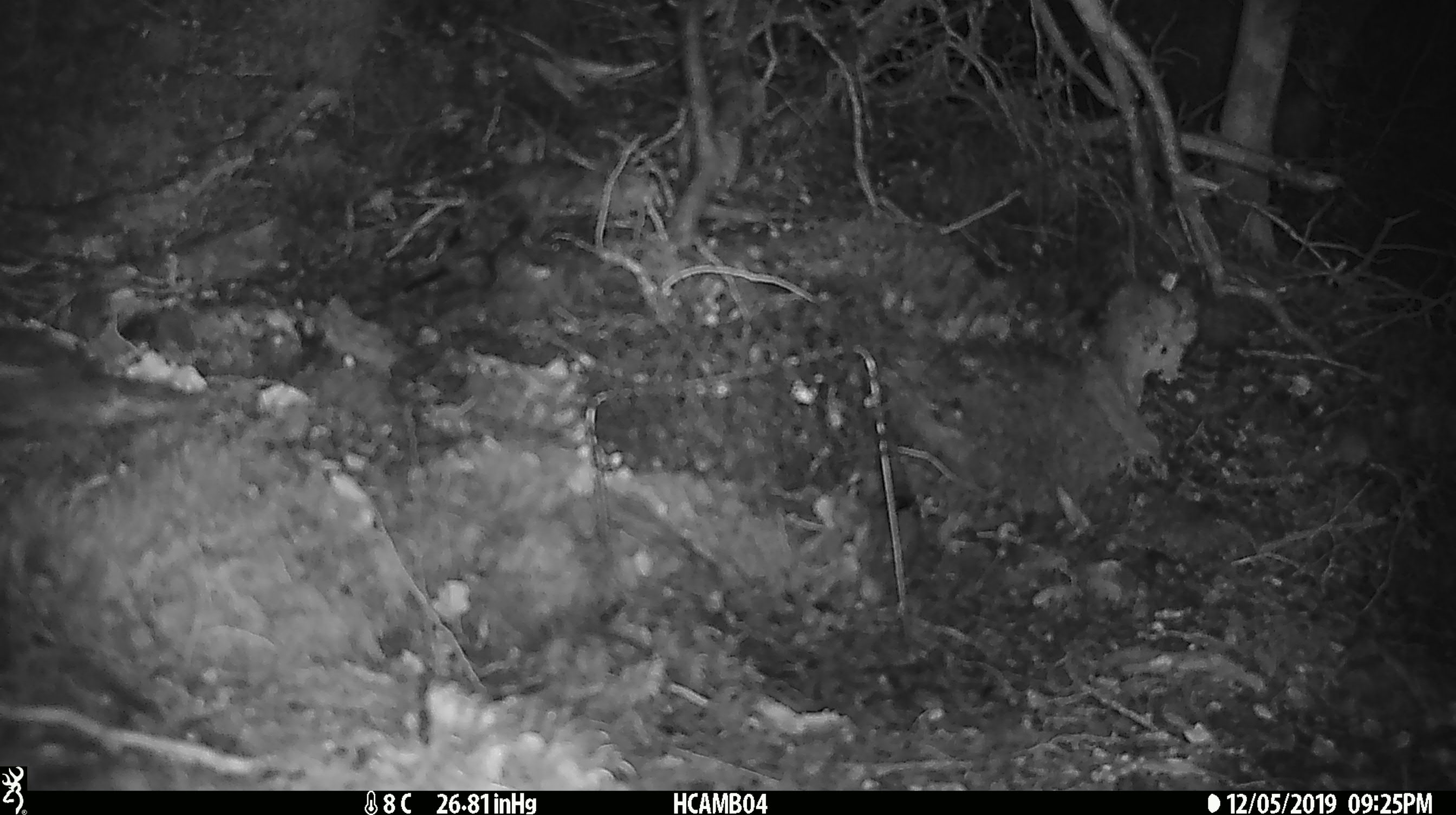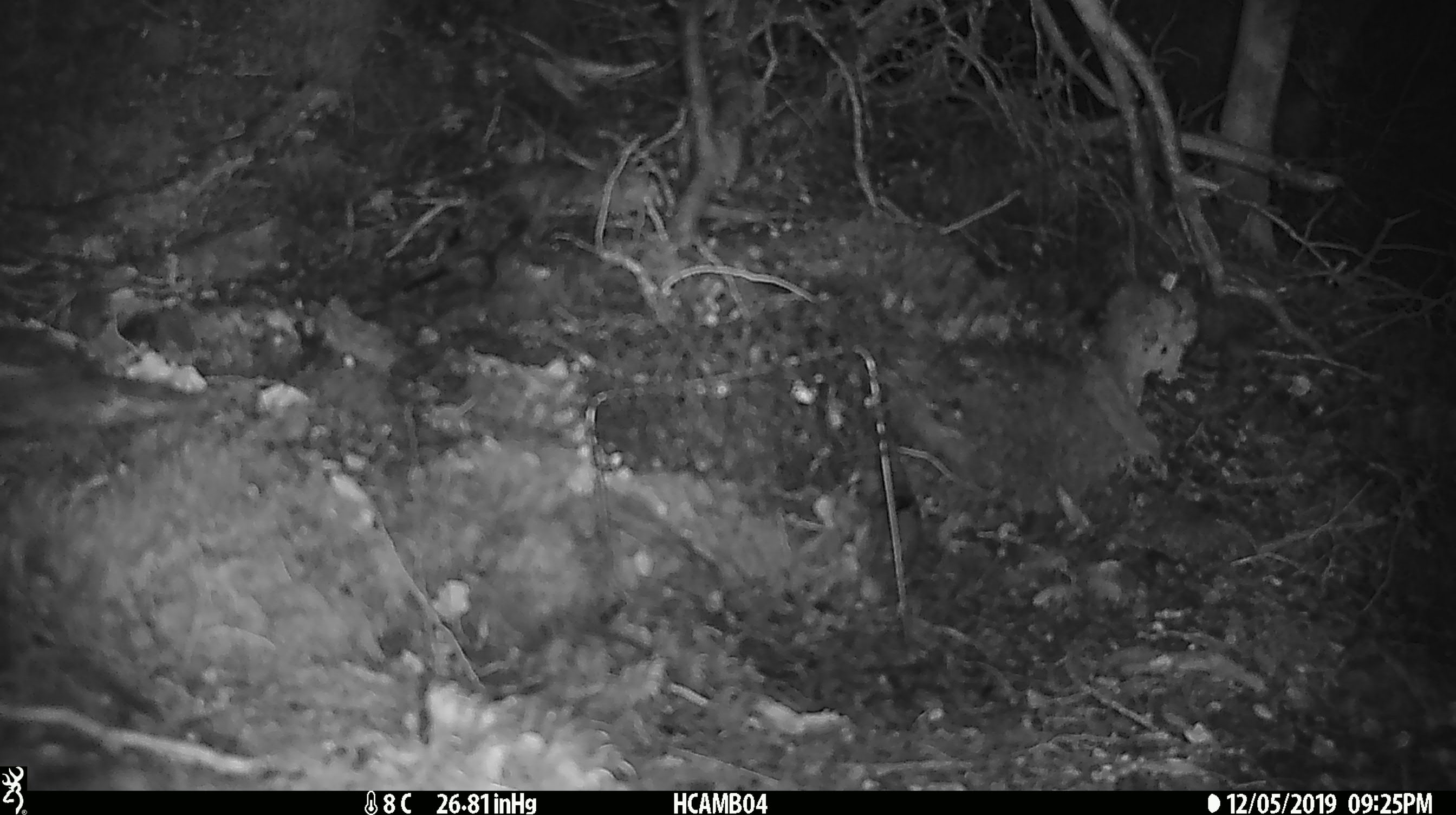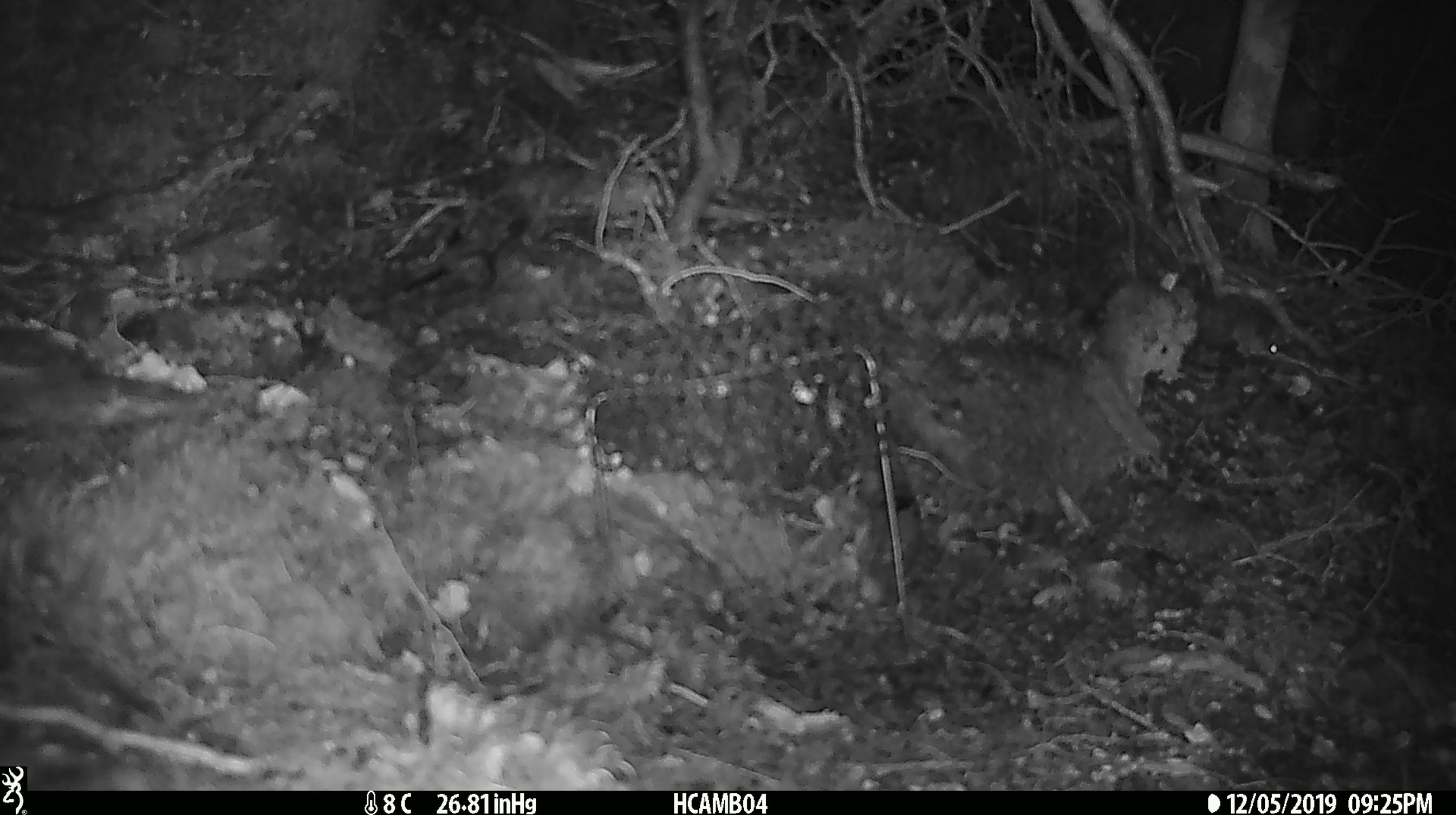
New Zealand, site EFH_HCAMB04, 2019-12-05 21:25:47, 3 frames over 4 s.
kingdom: Animalia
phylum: Chordata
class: Mammalia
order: Rodentia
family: Muridae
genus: Mus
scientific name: Mus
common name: mouse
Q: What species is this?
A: Mouse (Mus).